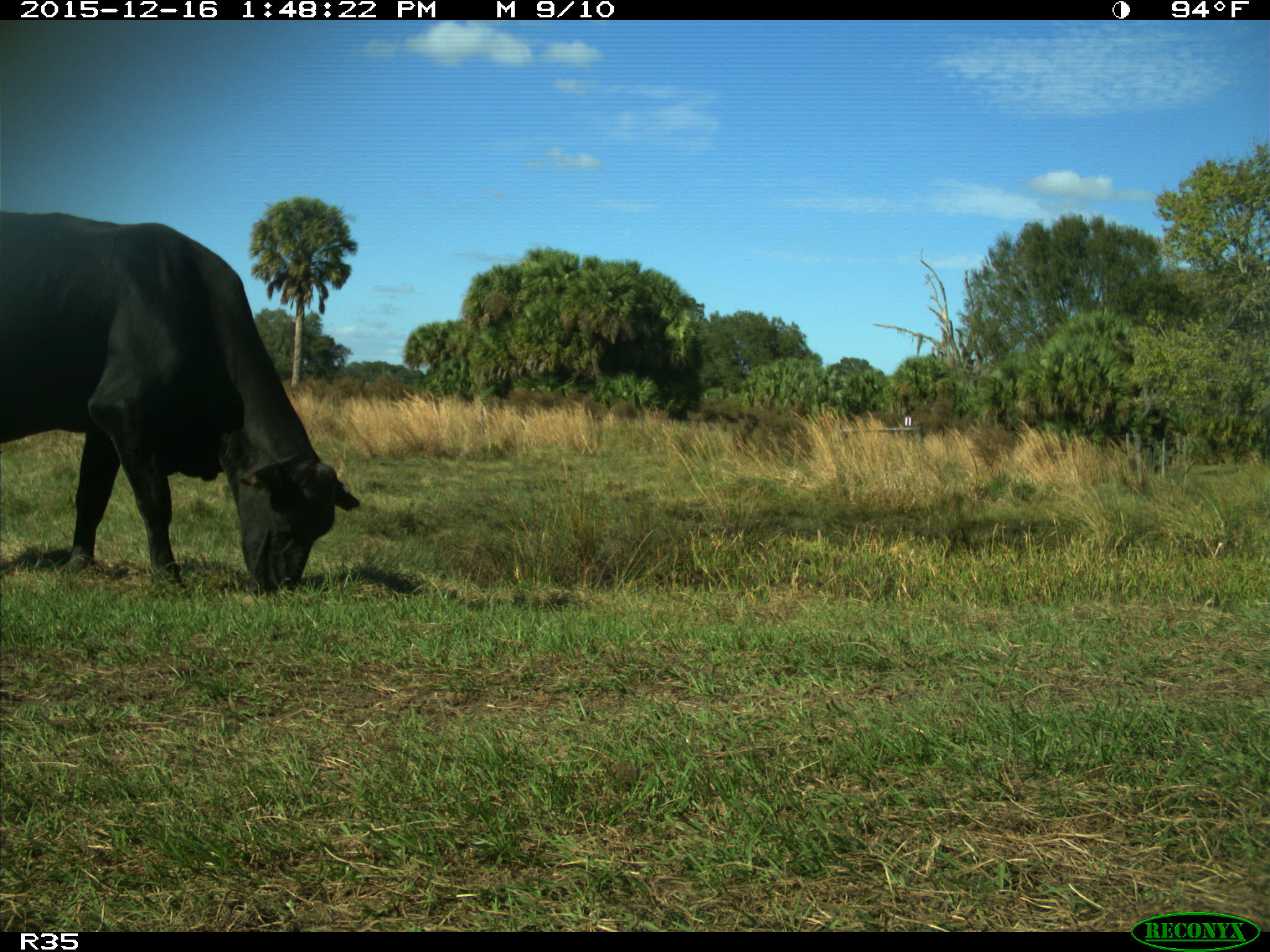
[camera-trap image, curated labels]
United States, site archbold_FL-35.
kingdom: Animalia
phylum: Chordata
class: Mammalia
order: Artiodactyla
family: Bovidae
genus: Bos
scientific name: Bos taurus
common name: domestic cow